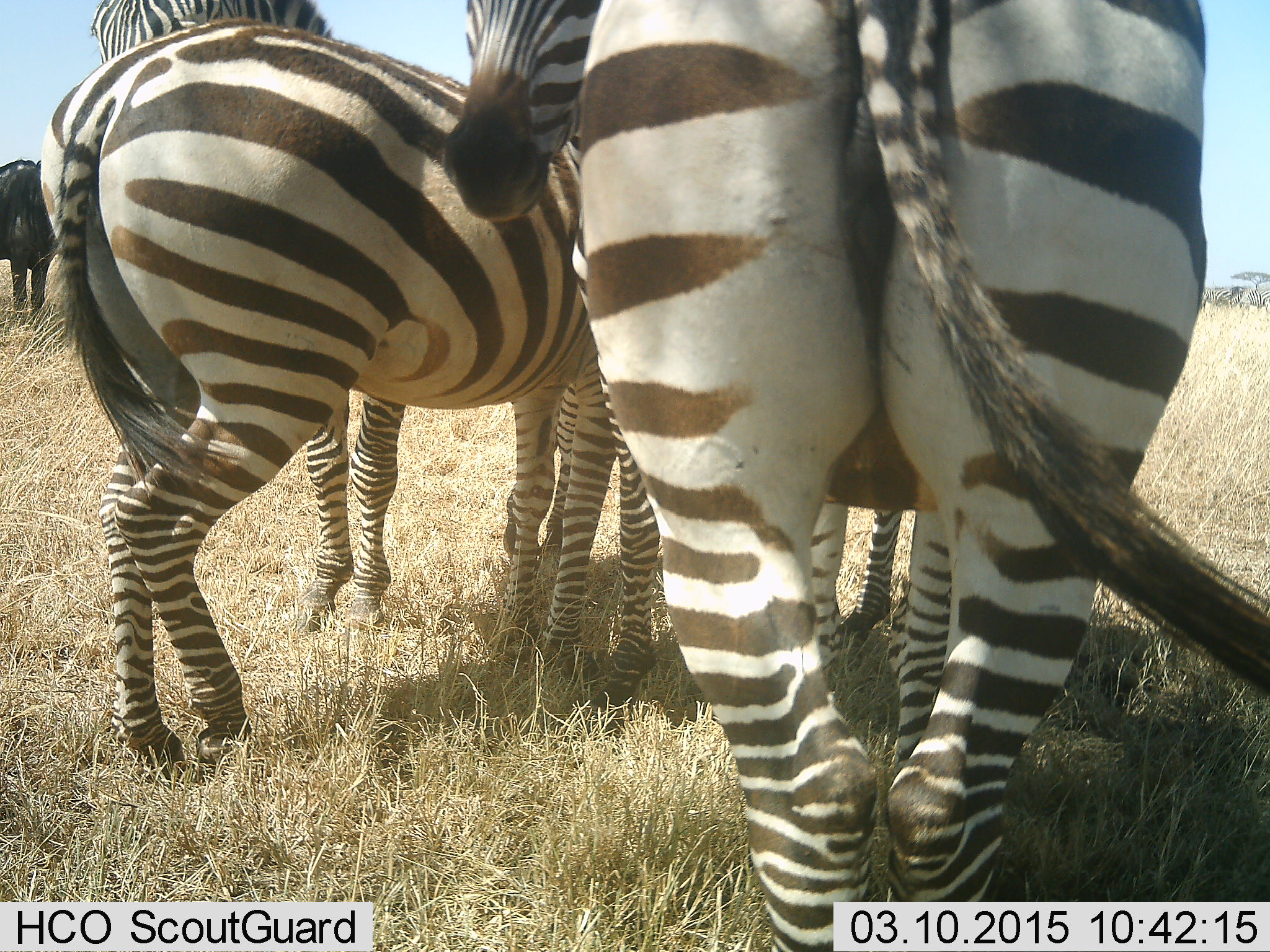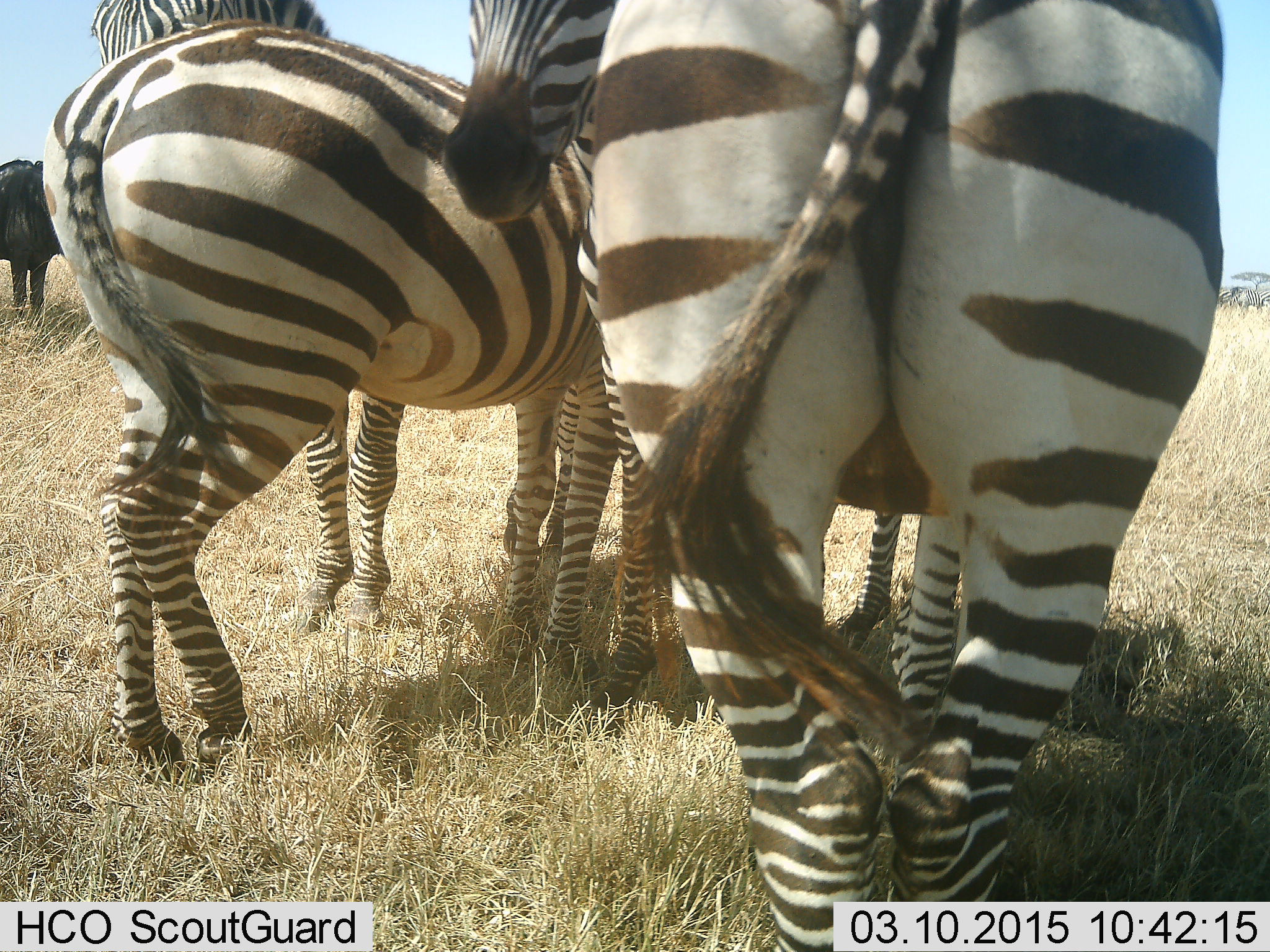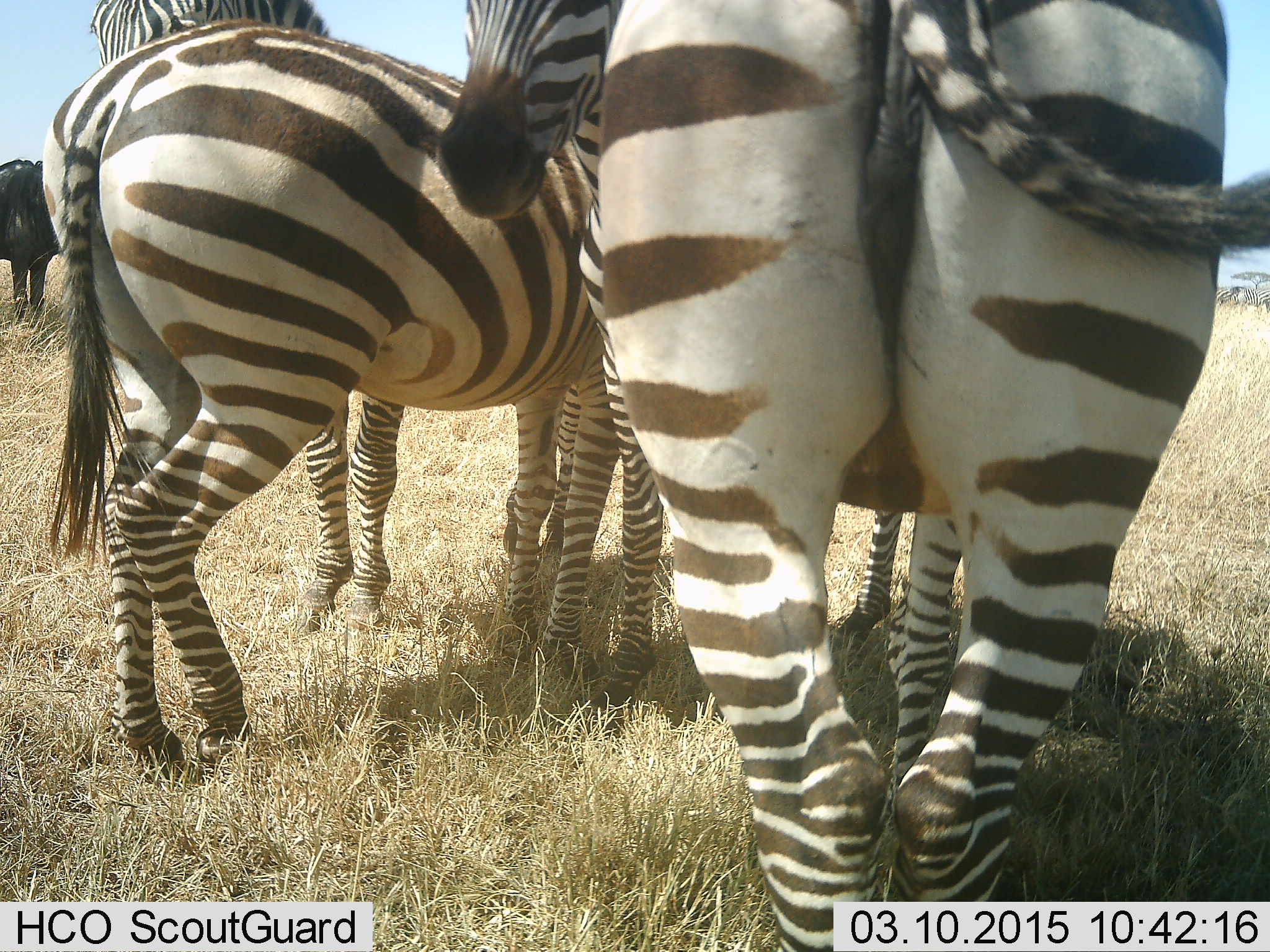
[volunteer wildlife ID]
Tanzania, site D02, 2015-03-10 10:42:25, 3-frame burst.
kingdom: Animalia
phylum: Chordata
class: Mammalia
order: Artiodactyla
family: Bovidae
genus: Connochaetes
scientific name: Connochaetes taurinus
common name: blue wildebeest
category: wildebeest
Wildebeest (blue wildebeest) (Connochaetes taurinus), count 1. Behavior (volunteer vote fractions): standing 100%, resting 0%, moving 0%, interacting 0%. Young present (vote fraction): 0%. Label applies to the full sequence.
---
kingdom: Animalia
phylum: Chordata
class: Mammalia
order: Perissodactyla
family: Equidae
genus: Equus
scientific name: Equus quagga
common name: plains zebra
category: zebra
Zebra (plains zebra) (Equus quagga), count 4. Behavior (volunteer vote fractions): standing 100%, resting 0%, moving 6%, interacting 22%. Young present (vote fraction): 0%. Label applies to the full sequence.